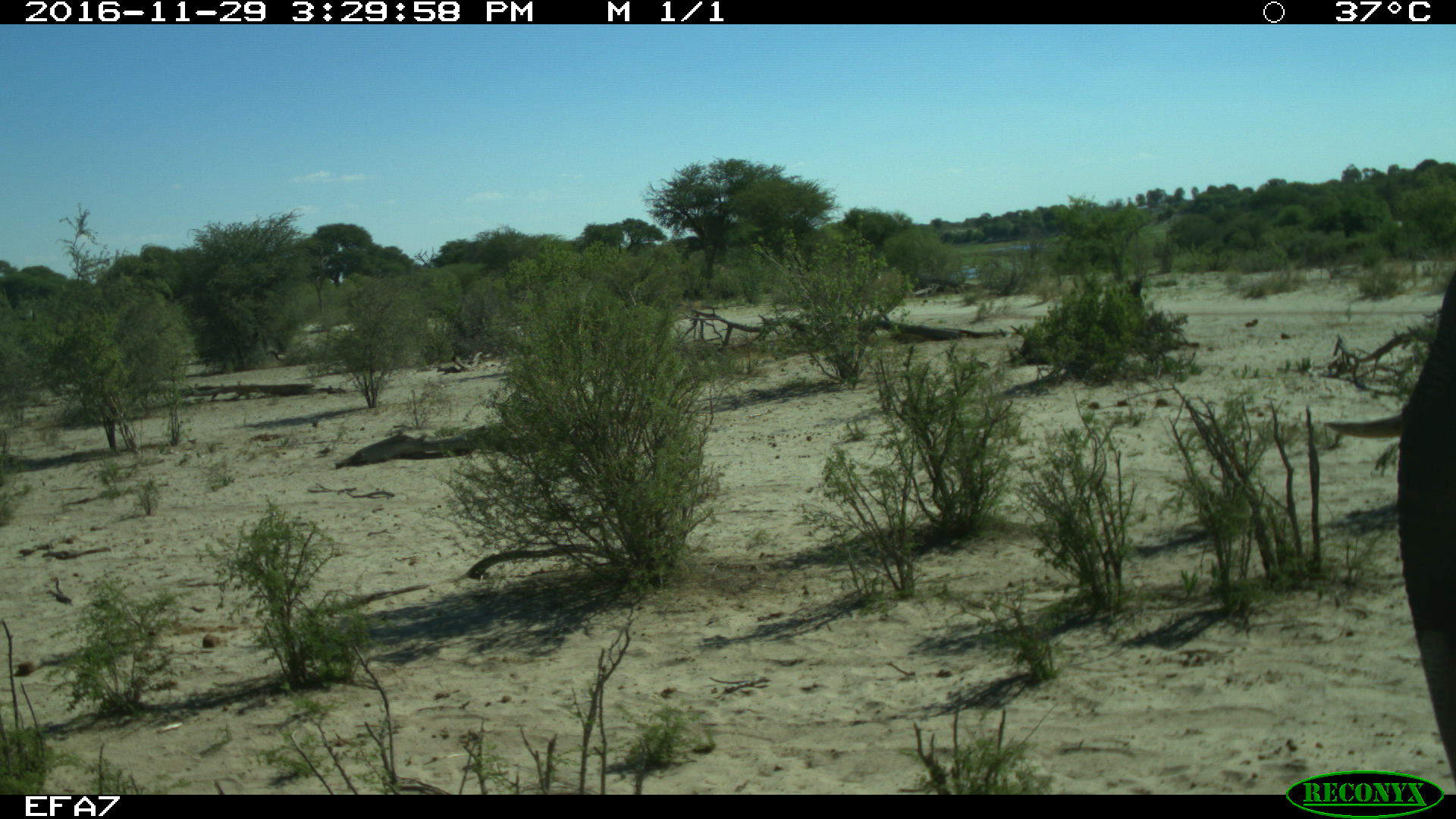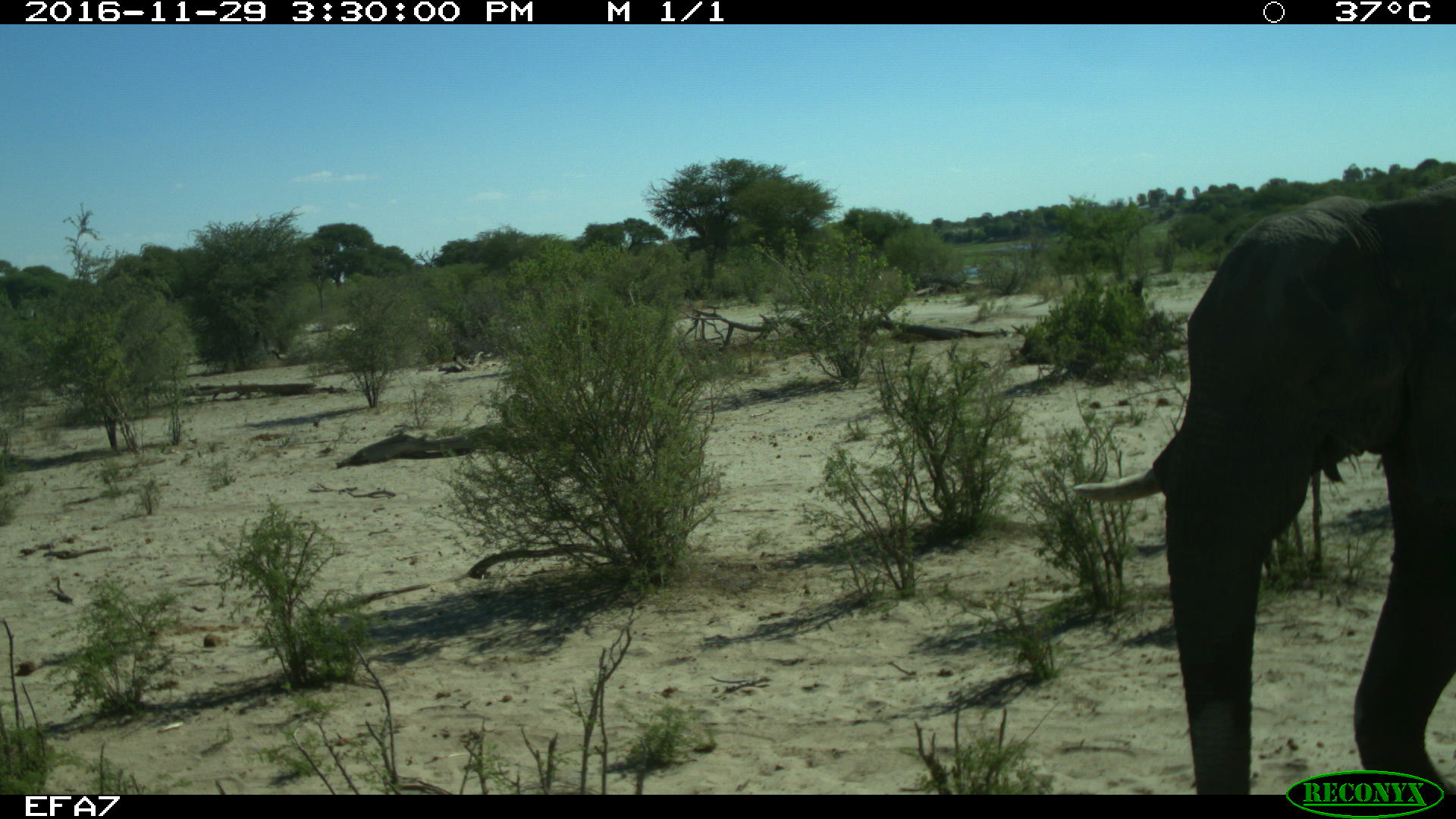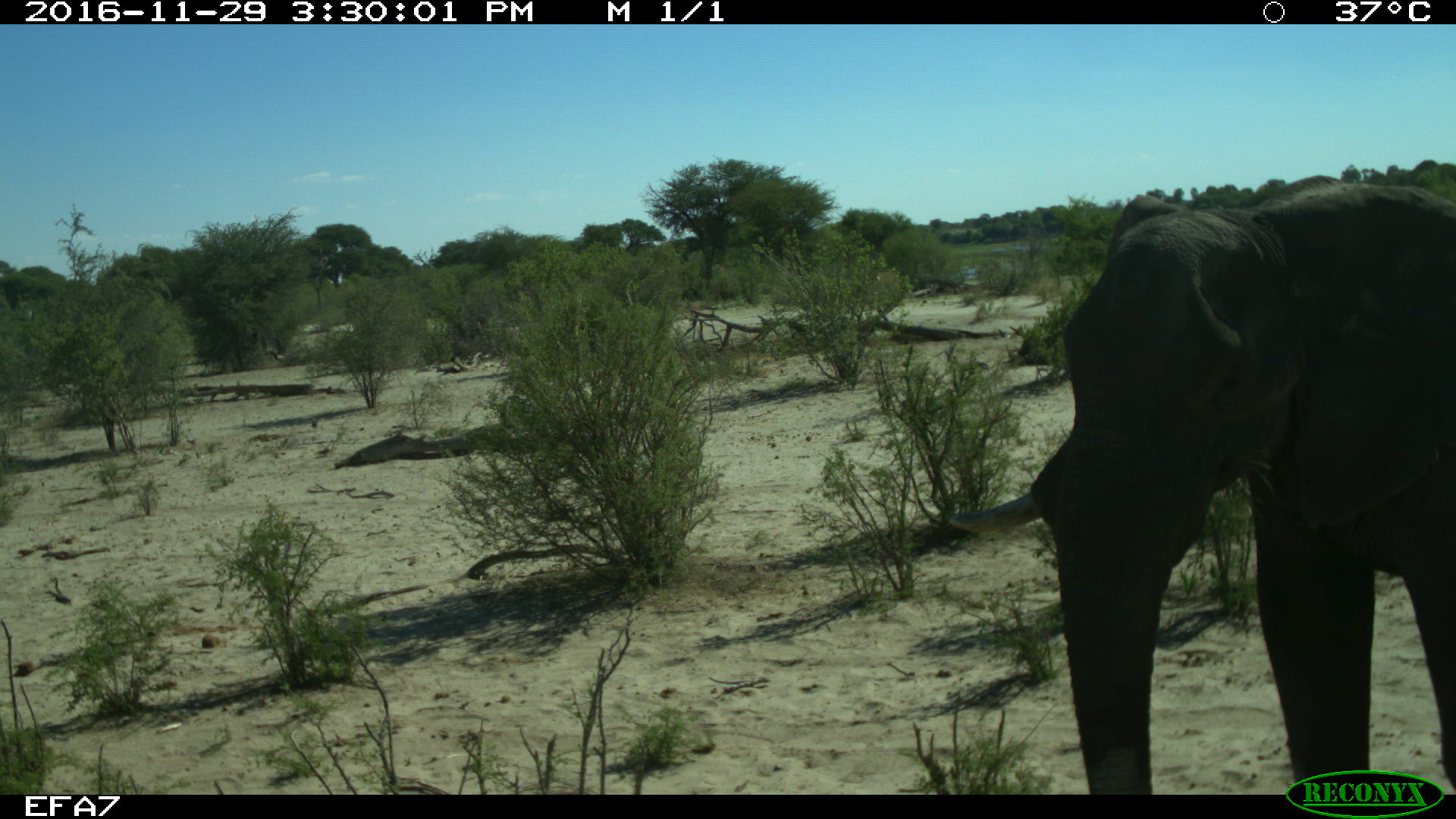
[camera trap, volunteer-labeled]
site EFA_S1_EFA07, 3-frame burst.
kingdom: Animalia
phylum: Chordata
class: Mammalia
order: Proboscidea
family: Elephantidae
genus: Loxodonta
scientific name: Loxodonta africana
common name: african bush elephant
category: elephant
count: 1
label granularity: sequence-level